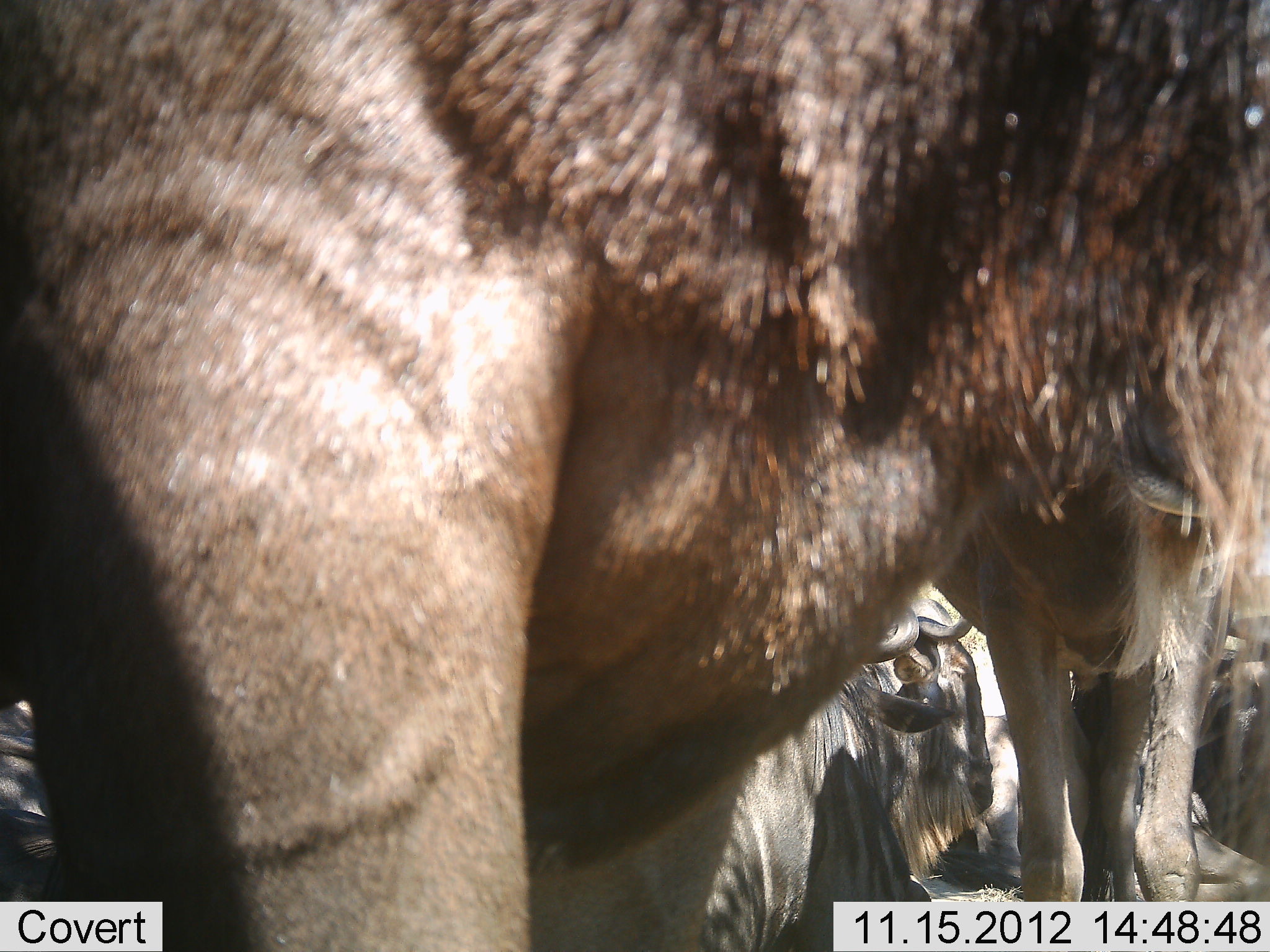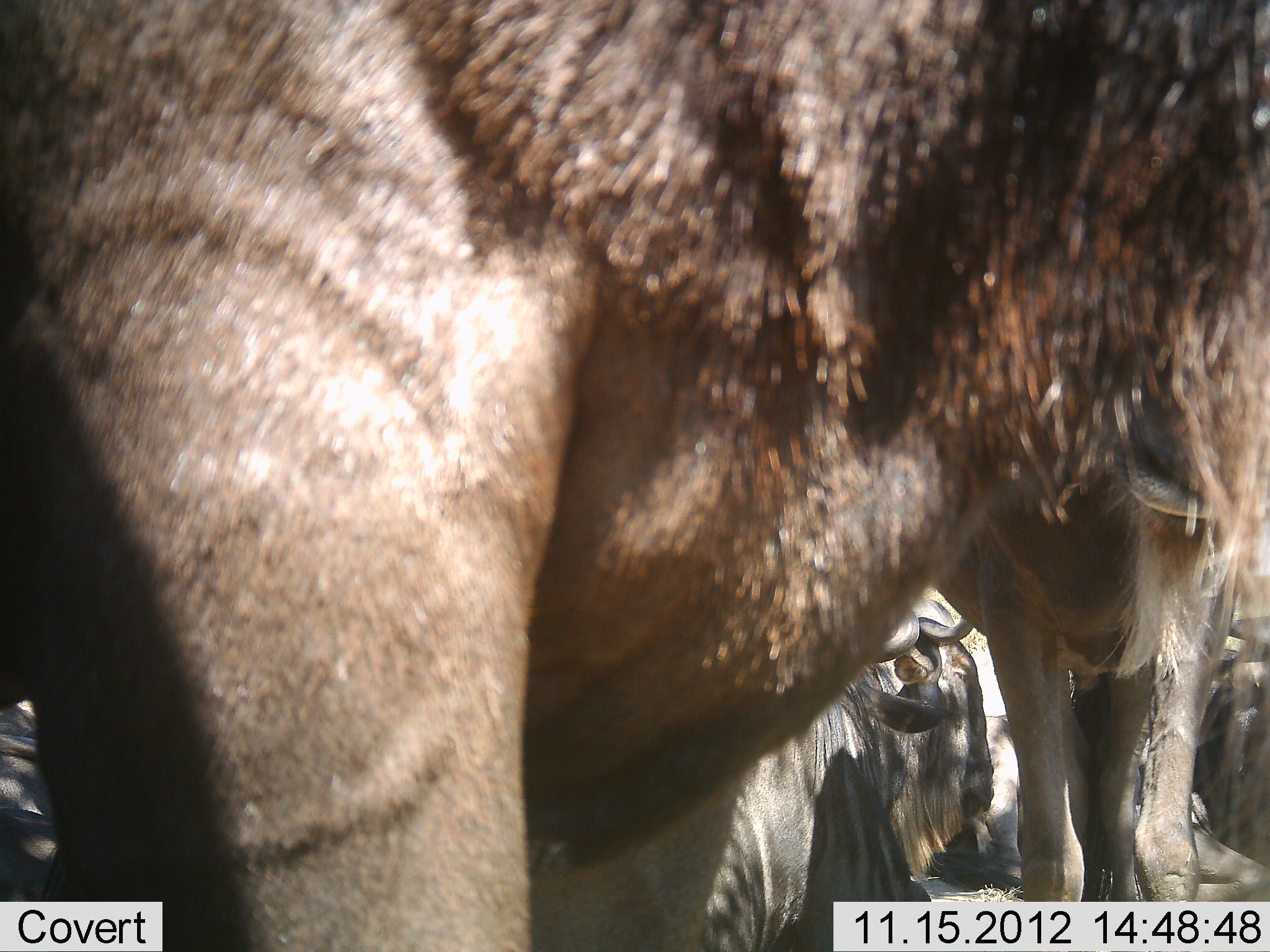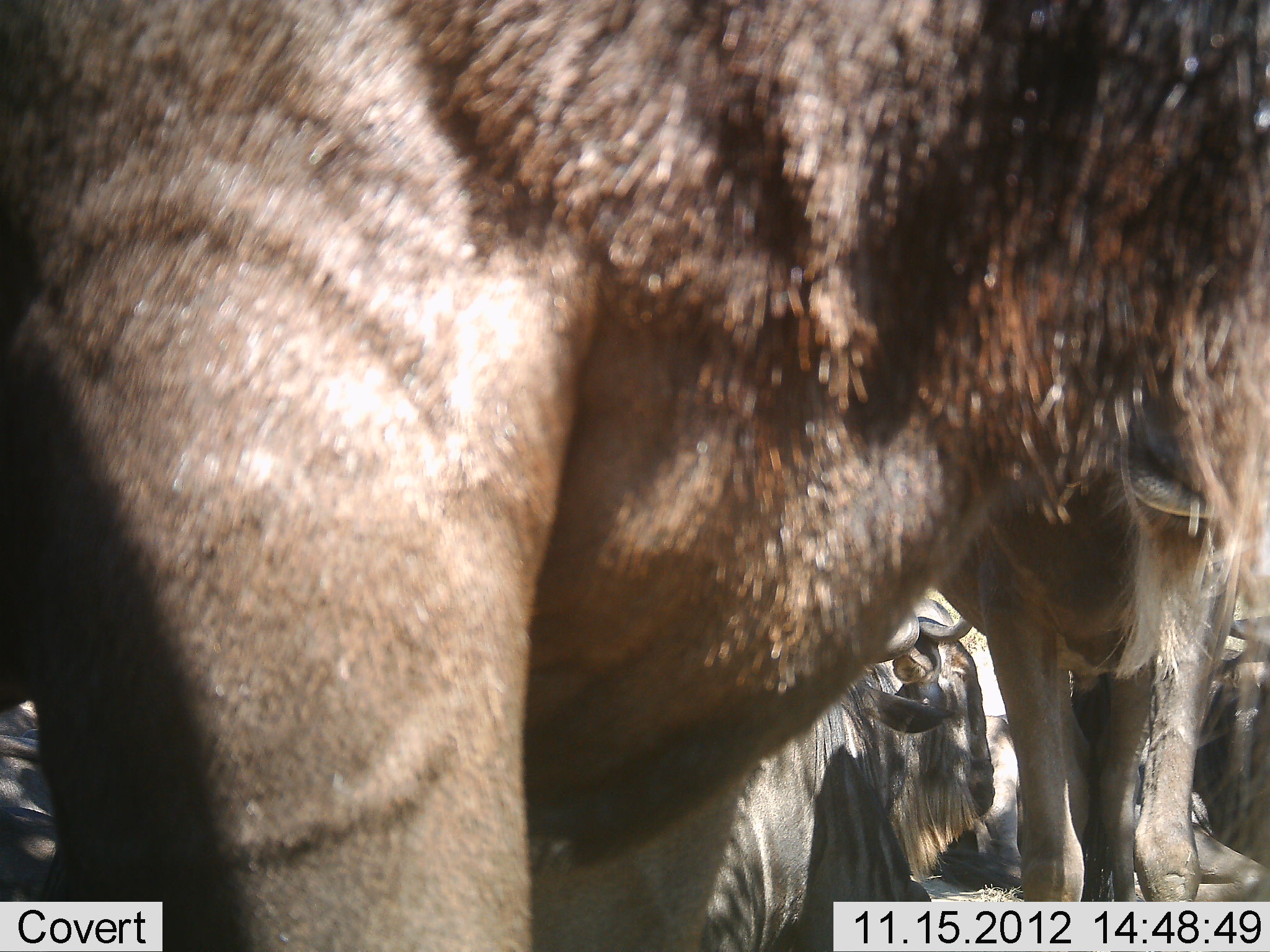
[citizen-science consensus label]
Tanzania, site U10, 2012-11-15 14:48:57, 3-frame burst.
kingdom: Animalia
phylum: Chordata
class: Mammalia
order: Artiodactyla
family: Bovidae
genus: Connochaetes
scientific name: Connochaetes taurinus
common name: blue wildebeest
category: wildebeest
Wildebeest (blue wildebeest) (Connochaetes taurinus), count 5. Behavior (volunteer vote fractions): standing 70%, resting 80%, moving 0%, interacting 0%. Young present (vote fraction): 0%. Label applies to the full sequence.